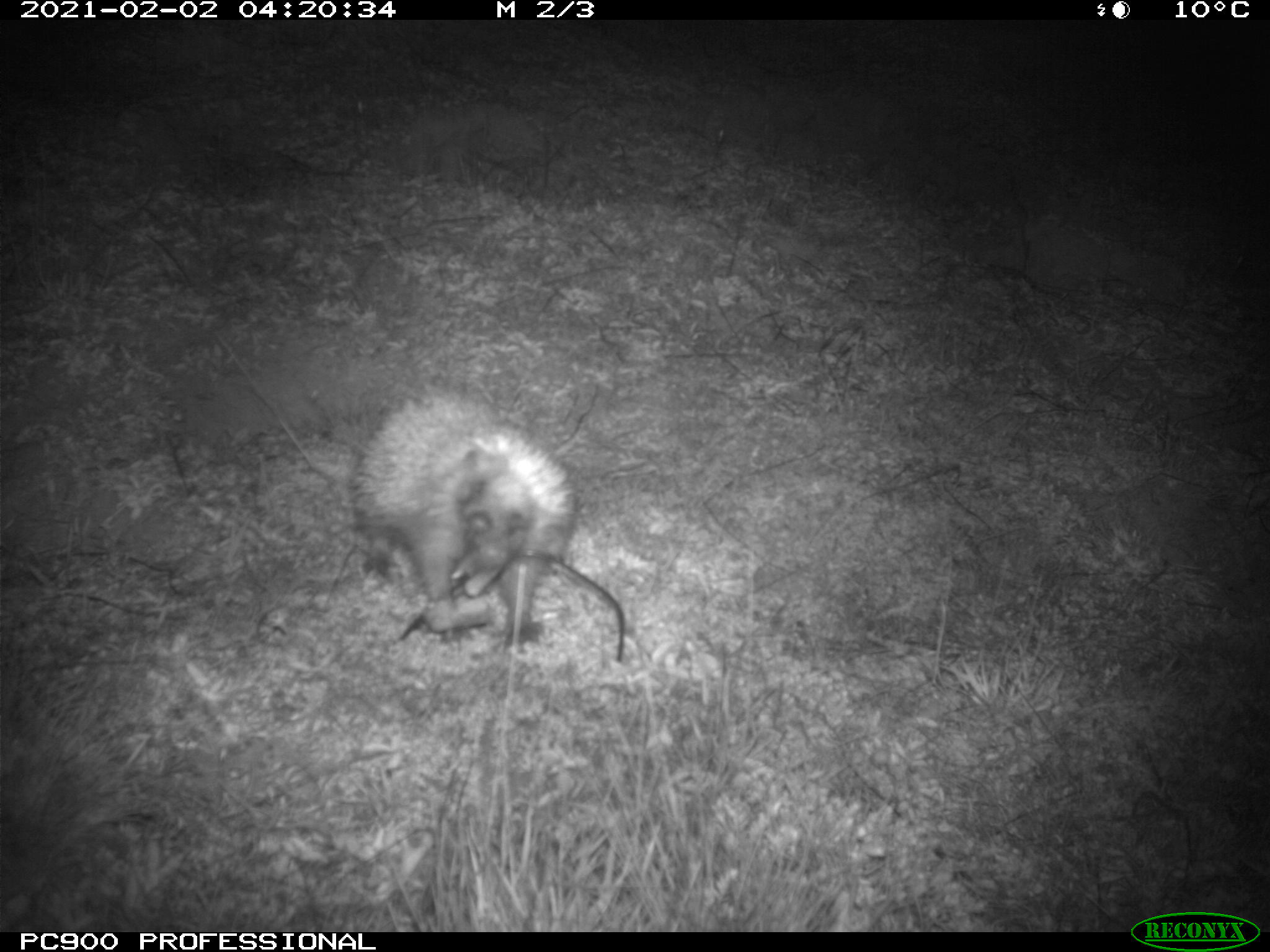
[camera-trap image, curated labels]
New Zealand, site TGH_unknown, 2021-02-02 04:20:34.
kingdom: Animalia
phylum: Chordata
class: Mammalia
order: Eulipotyphla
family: Erinaceidae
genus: Erinaceus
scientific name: Erinaceus europaeus europaeus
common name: european hedgehog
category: hedgehog